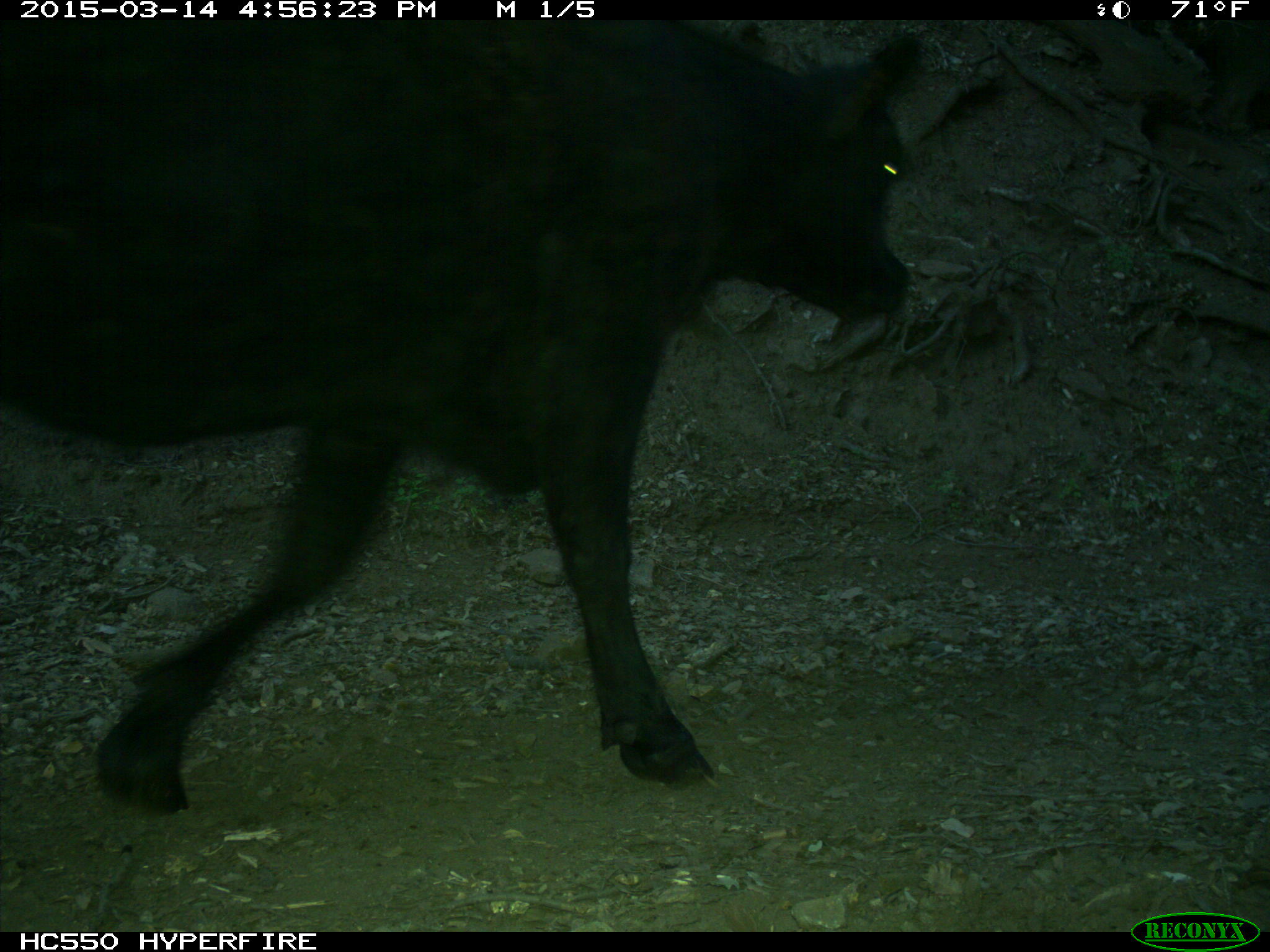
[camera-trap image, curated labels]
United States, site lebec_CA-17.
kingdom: Animalia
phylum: Chordata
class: Mammalia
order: Artiodactyla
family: Bovidae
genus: Bos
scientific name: Bos taurus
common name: domestic cow